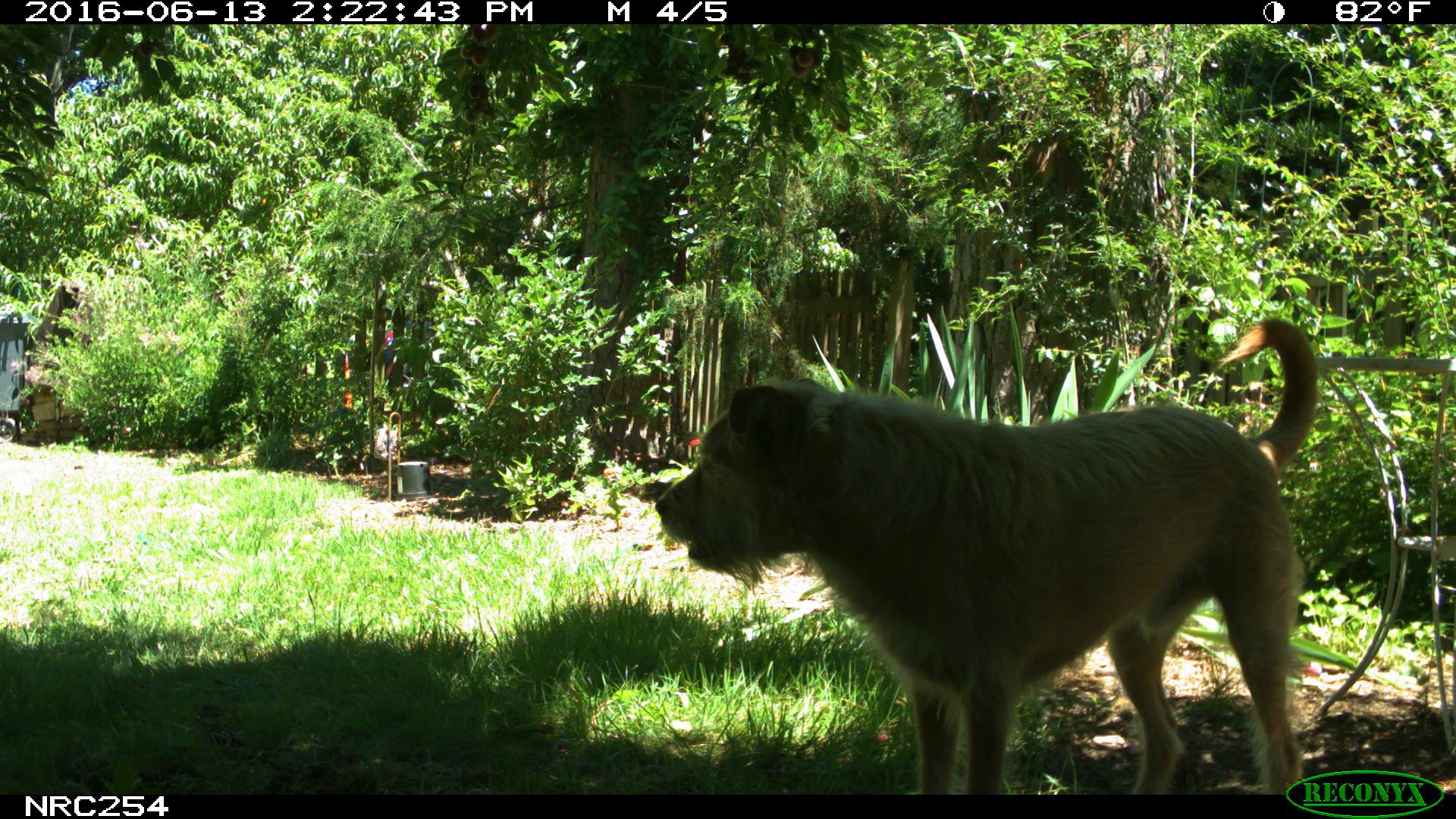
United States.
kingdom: Animalia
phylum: Chordata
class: Mammalia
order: Carnivora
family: Canidae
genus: Canis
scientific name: Canis familiaris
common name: domestic dog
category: Dog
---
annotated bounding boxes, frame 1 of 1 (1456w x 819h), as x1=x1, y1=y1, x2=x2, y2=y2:
Dog: x1=645, y1=310, x2=1328, y2=793